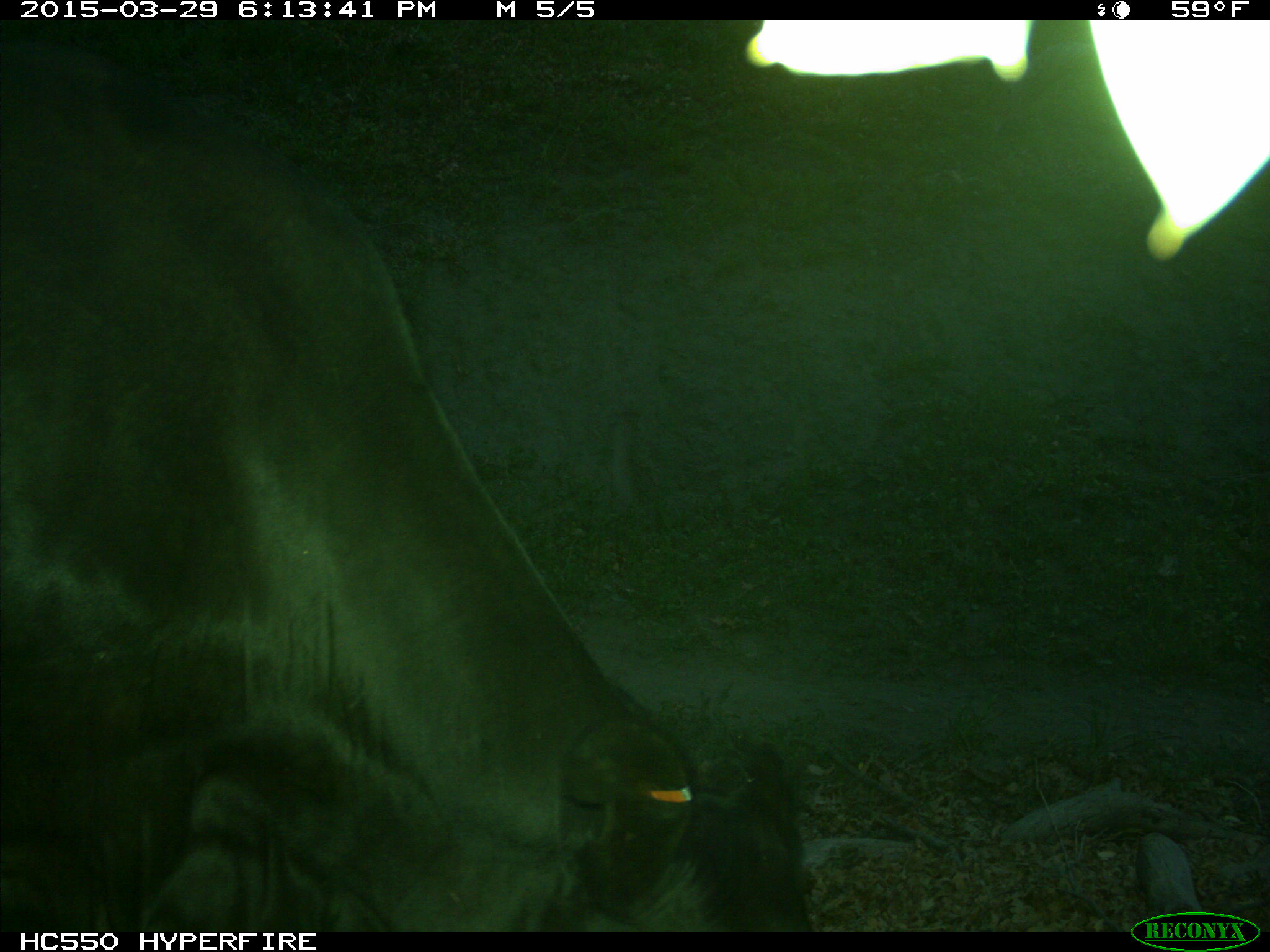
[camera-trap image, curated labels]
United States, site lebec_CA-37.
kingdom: Animalia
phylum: Chordata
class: Mammalia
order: Artiodactyla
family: Bovidae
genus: Bos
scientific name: Bos taurus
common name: domestic cow